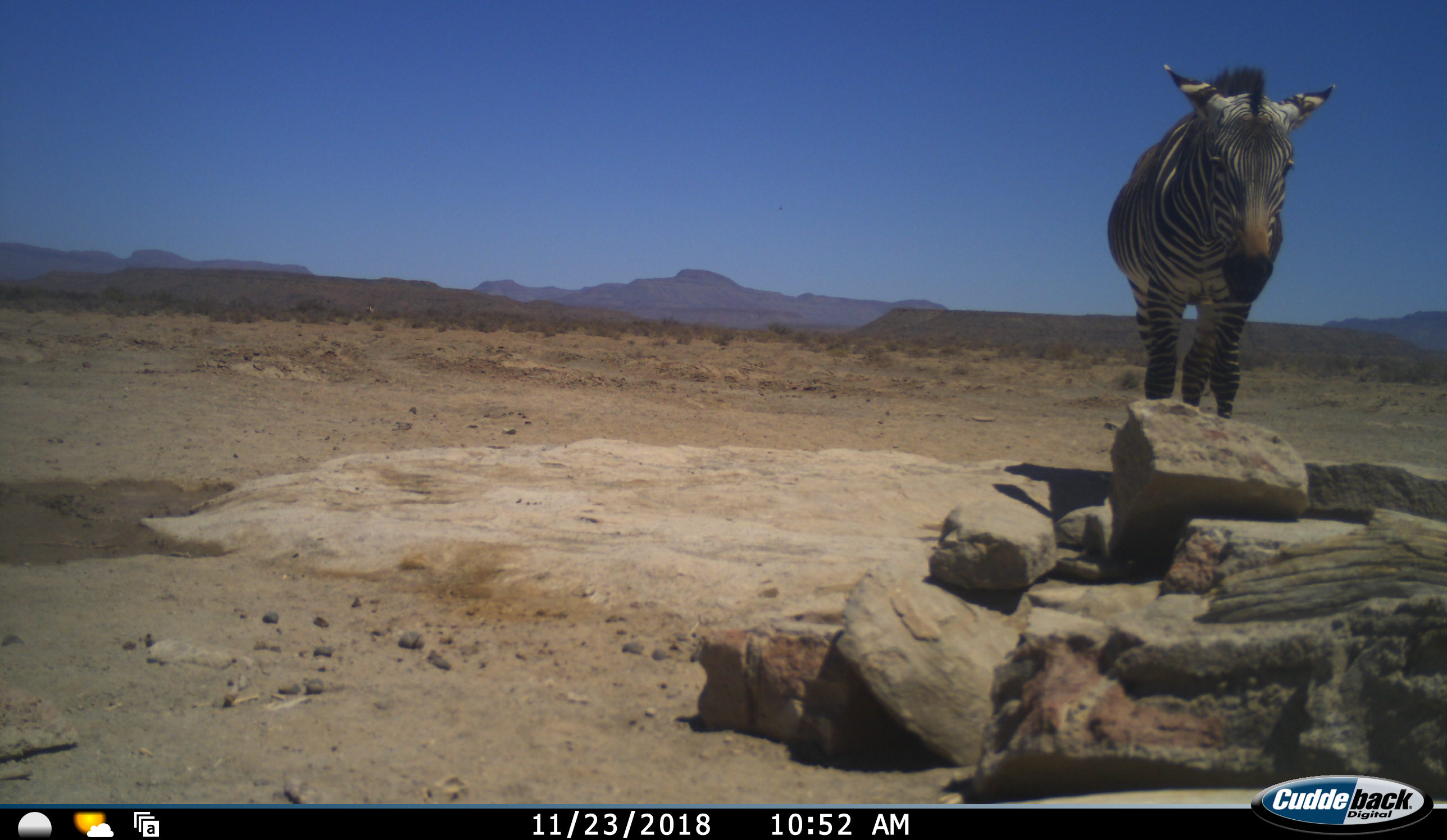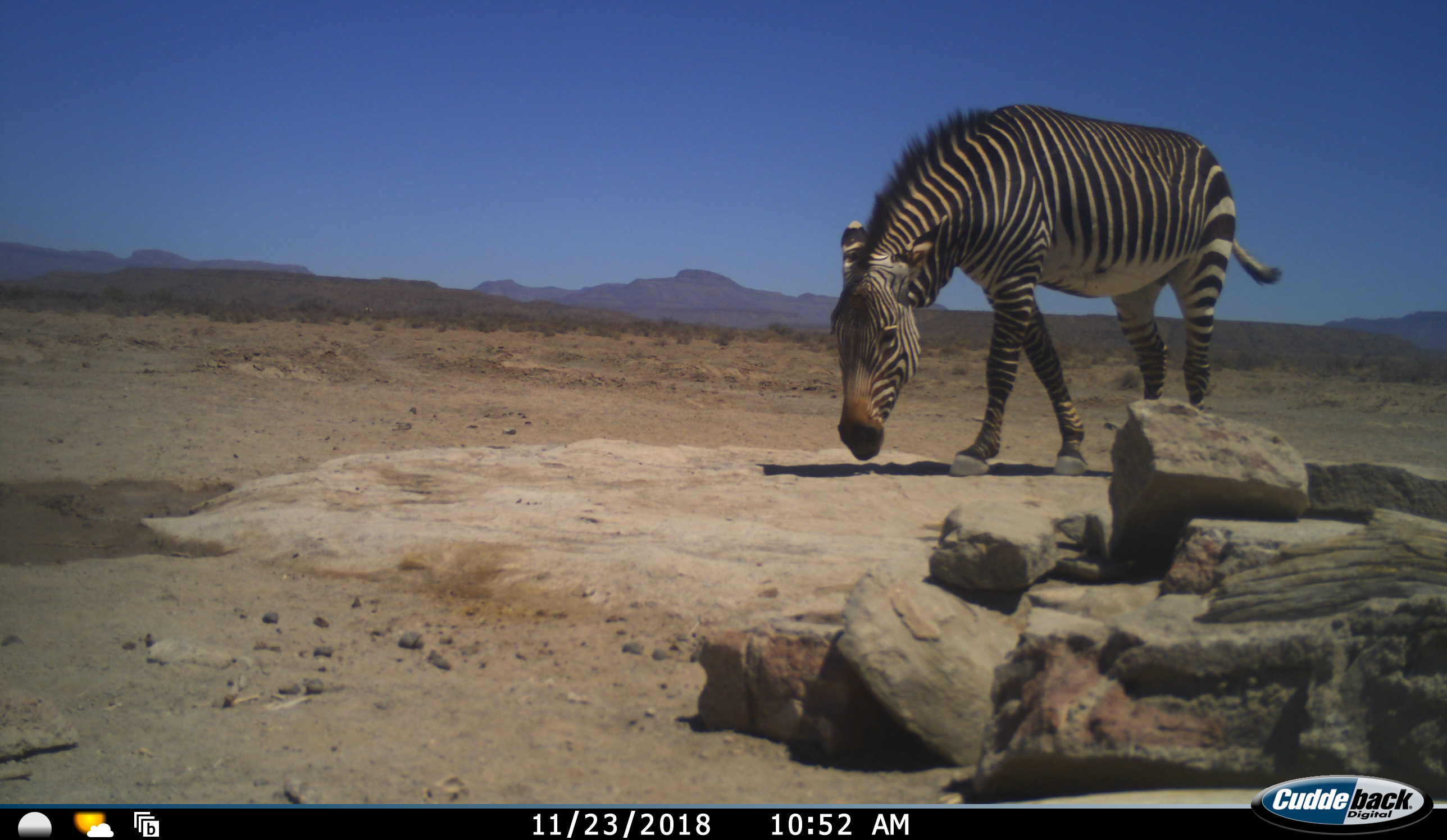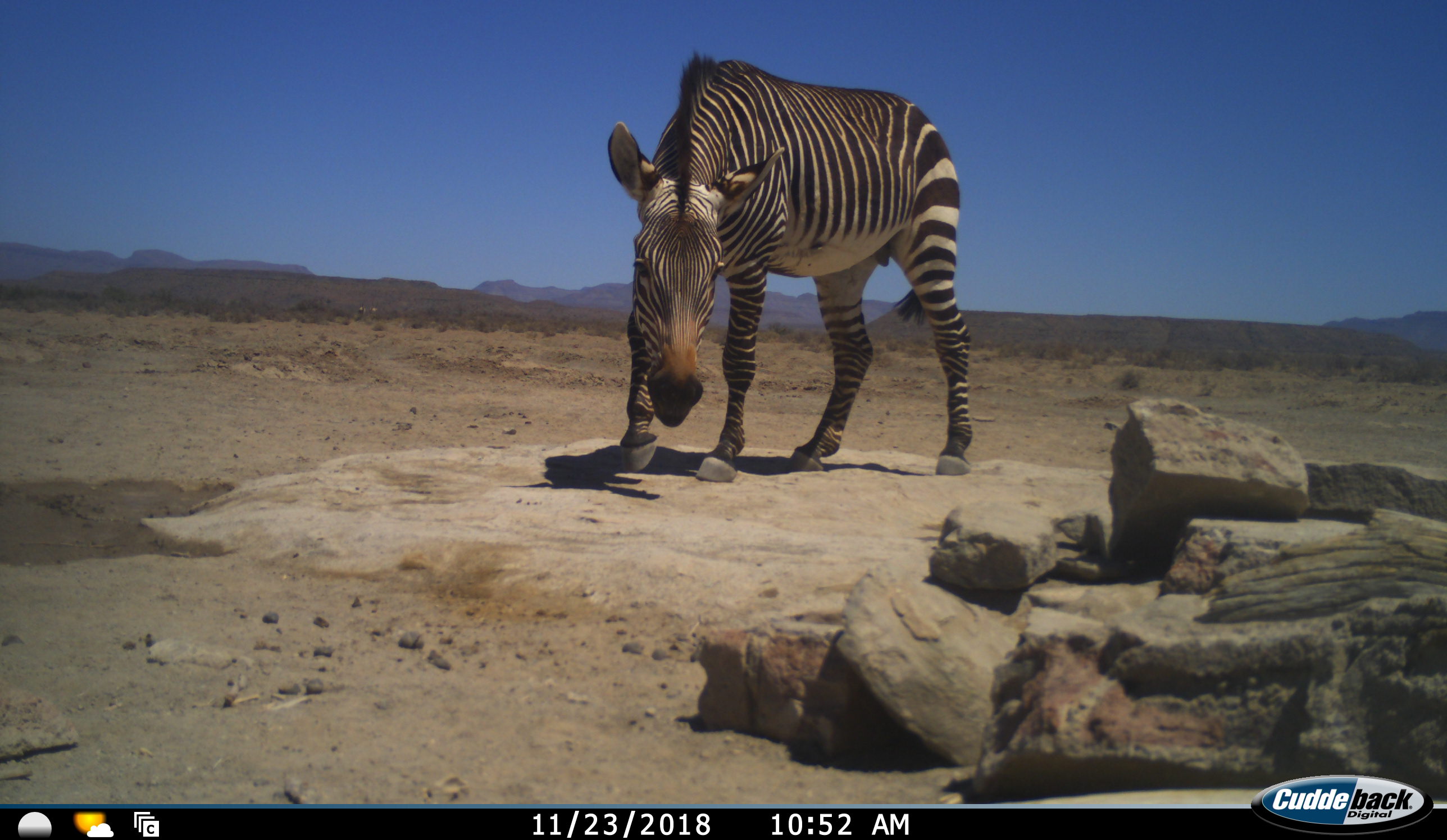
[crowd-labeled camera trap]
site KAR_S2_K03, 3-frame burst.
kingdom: Animalia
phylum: Chordata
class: Mammalia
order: Perissodactyla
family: Equidae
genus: Equus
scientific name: Equus zebra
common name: mountain zebra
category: zebramountain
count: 1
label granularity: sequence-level